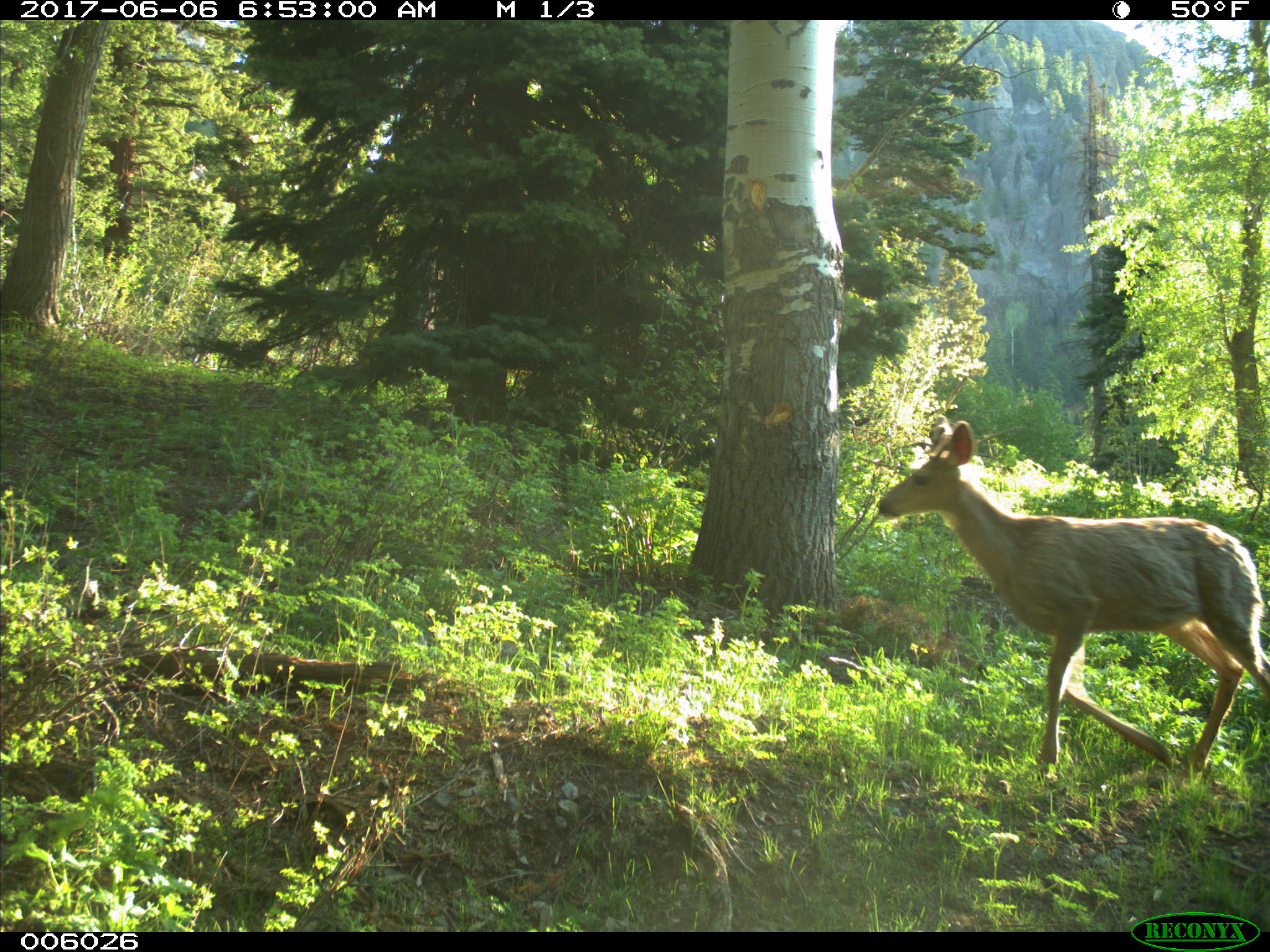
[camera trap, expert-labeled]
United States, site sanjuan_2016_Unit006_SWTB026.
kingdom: Animalia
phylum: Chordata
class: Mammalia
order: Artiodactyla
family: Cervidae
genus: Odocoileus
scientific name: Odocoileus hemionus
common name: mule deer